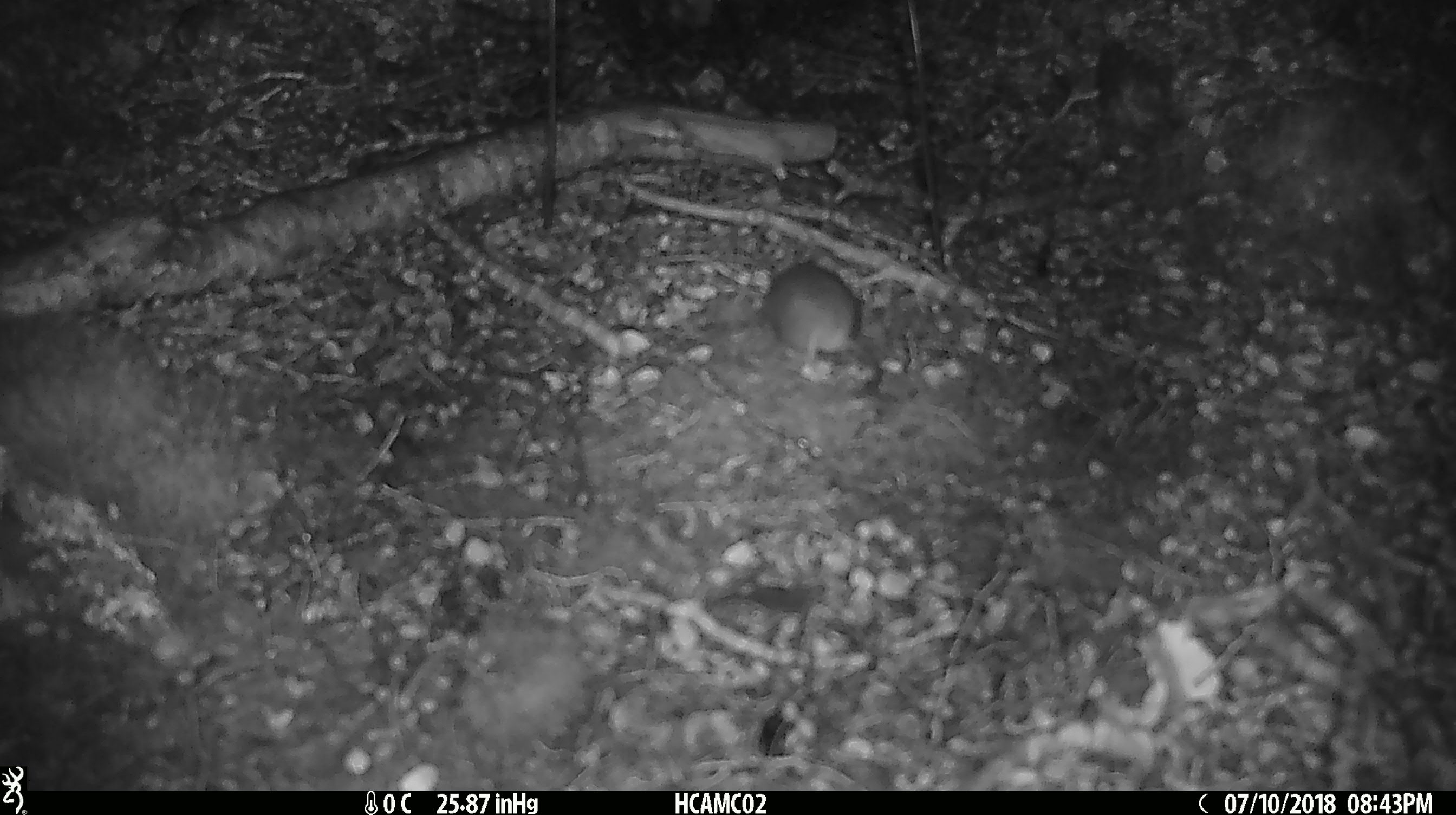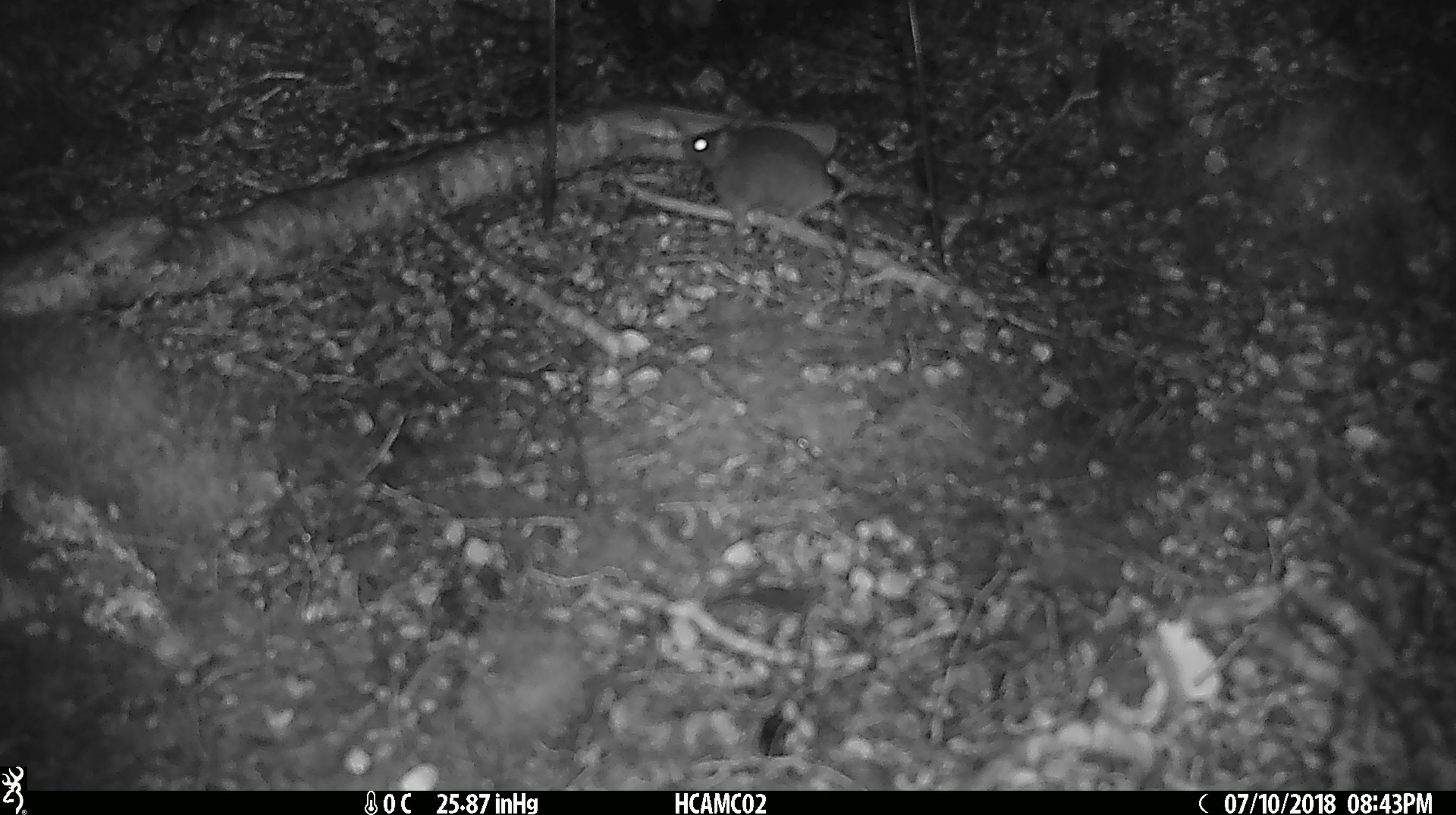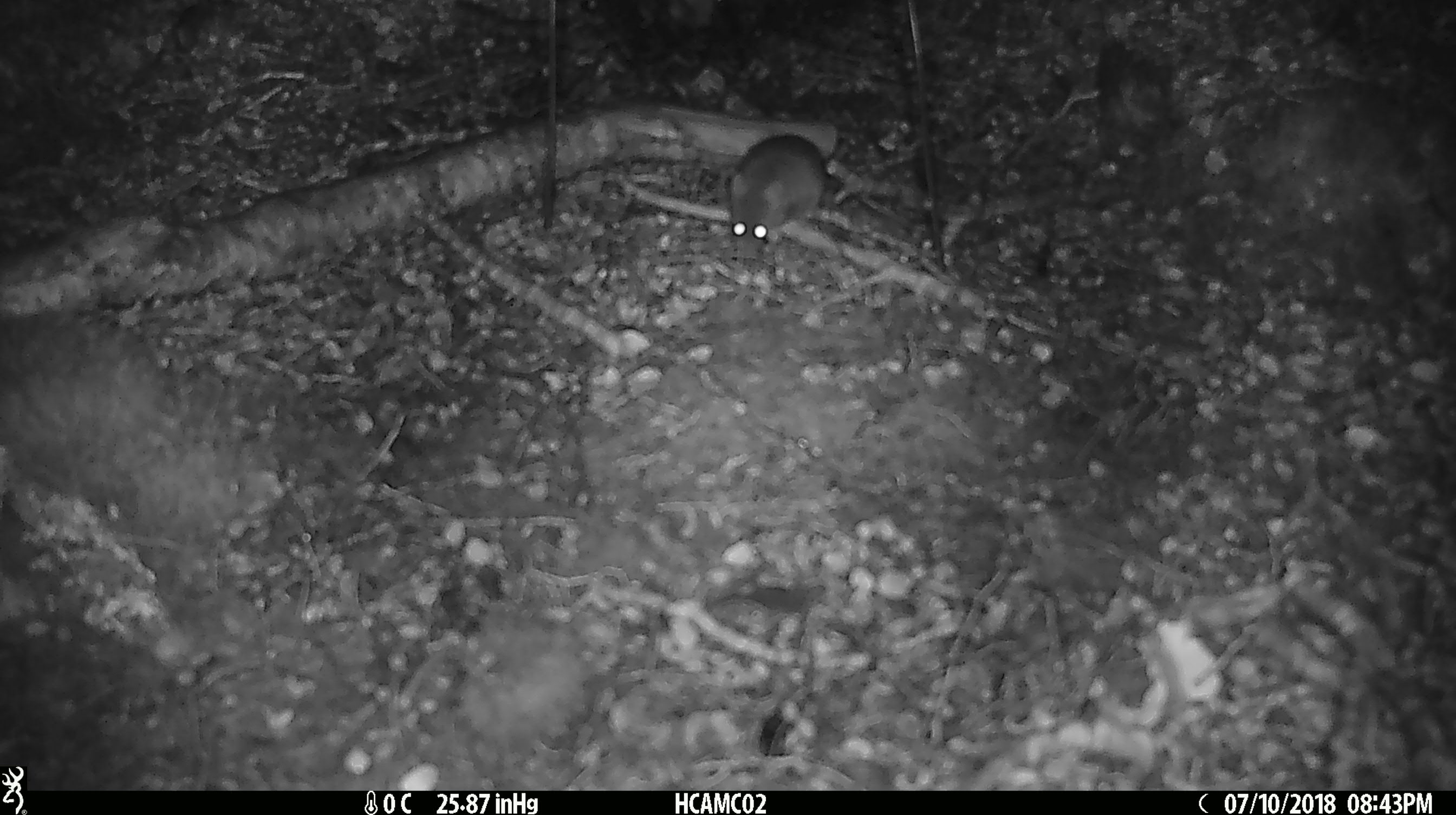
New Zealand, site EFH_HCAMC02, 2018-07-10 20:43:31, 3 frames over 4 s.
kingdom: Animalia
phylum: Chordata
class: Mammalia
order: Rodentia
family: Muridae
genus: Mus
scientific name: Mus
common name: mouse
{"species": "mouse (Mus)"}